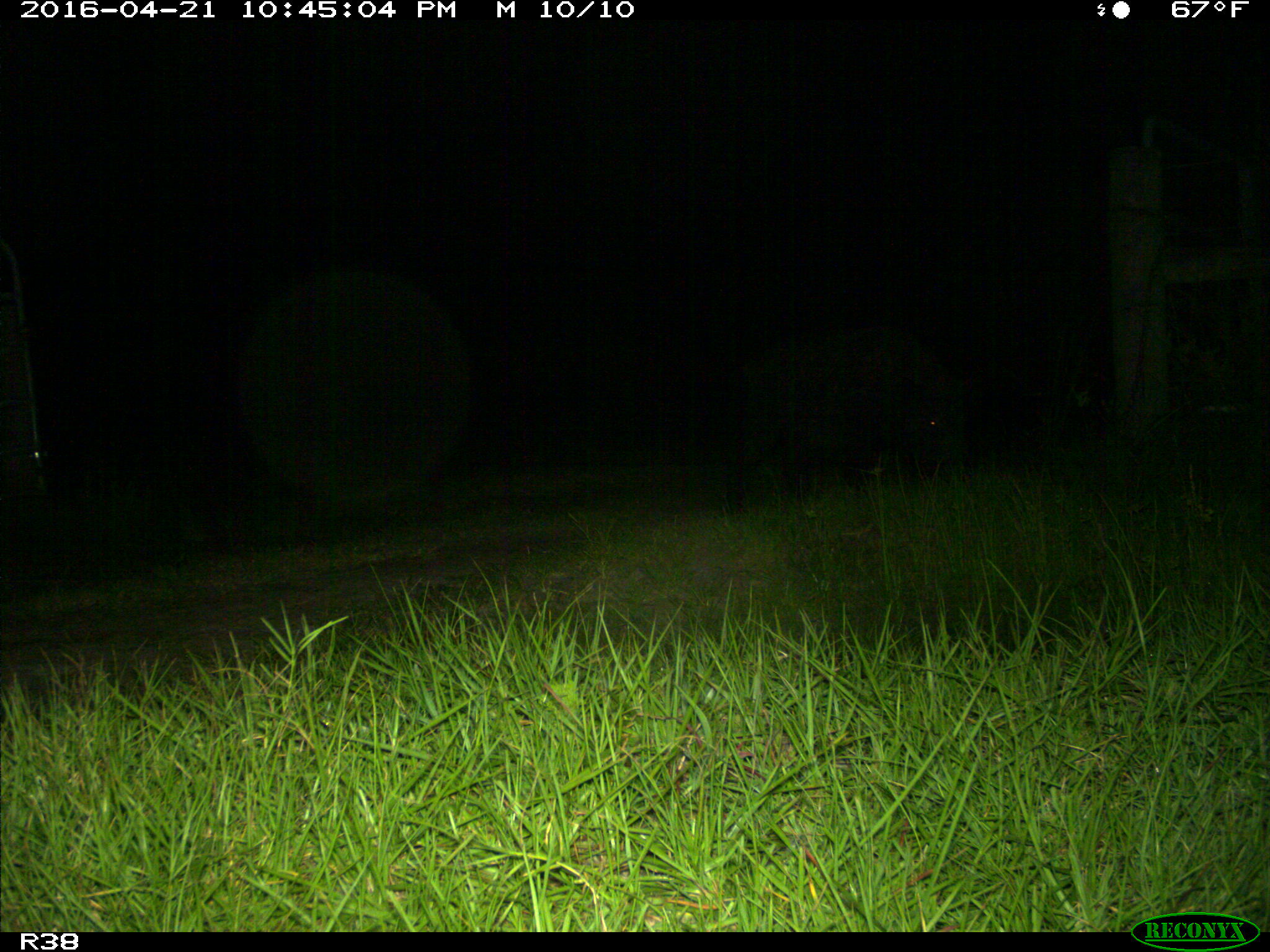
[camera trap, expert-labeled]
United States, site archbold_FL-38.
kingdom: Animalia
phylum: Chordata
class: Mammalia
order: Artiodactyla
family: Suidae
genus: Sus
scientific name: Sus scrofa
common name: wild boar